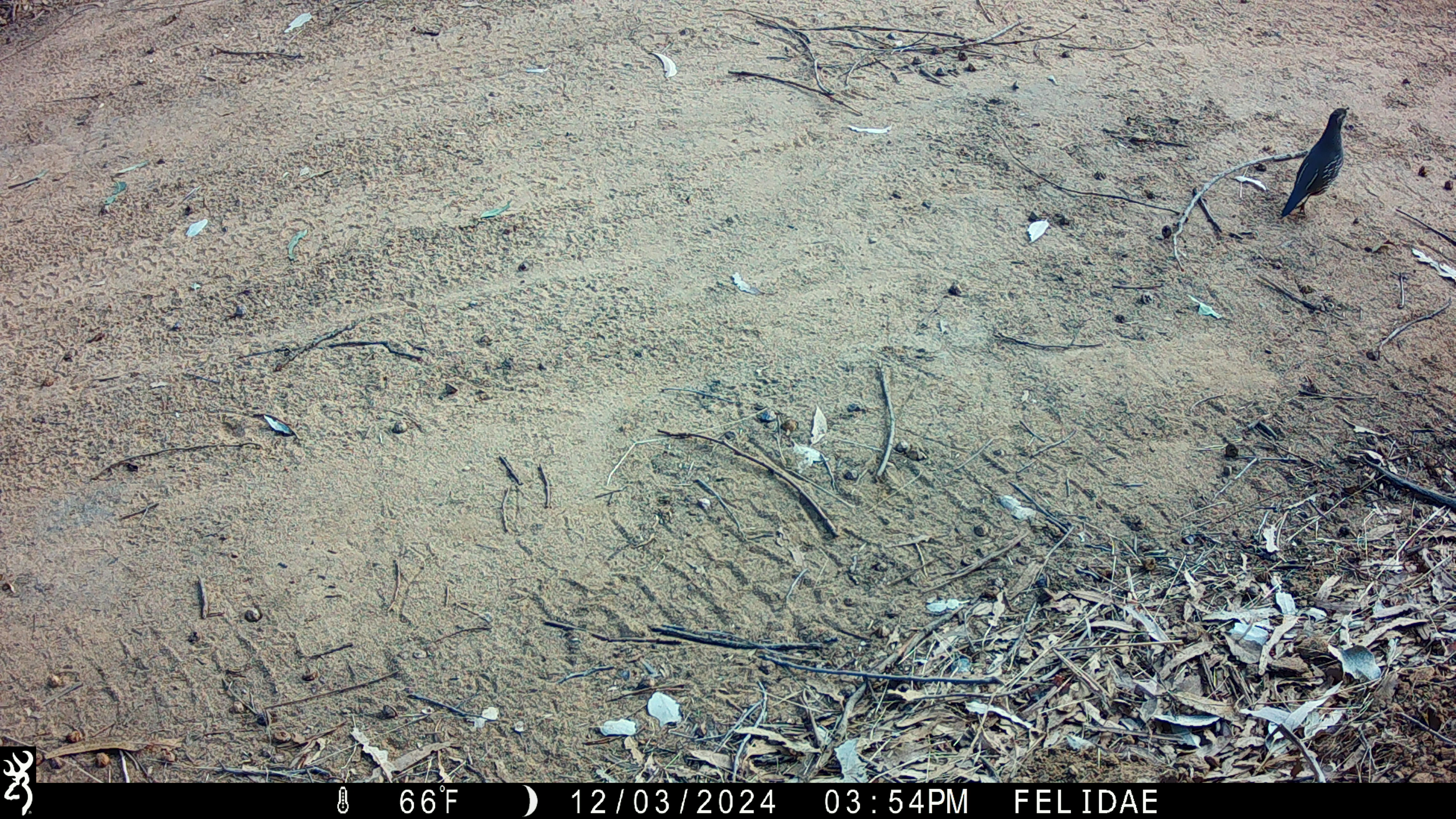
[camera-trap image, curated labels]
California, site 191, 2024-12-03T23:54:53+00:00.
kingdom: Animalia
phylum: Chordata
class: Aves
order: Galliformes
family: Odontophoridae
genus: Callipepla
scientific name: Callipepla californica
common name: california quail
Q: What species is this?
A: California quail (Callipepla californica).